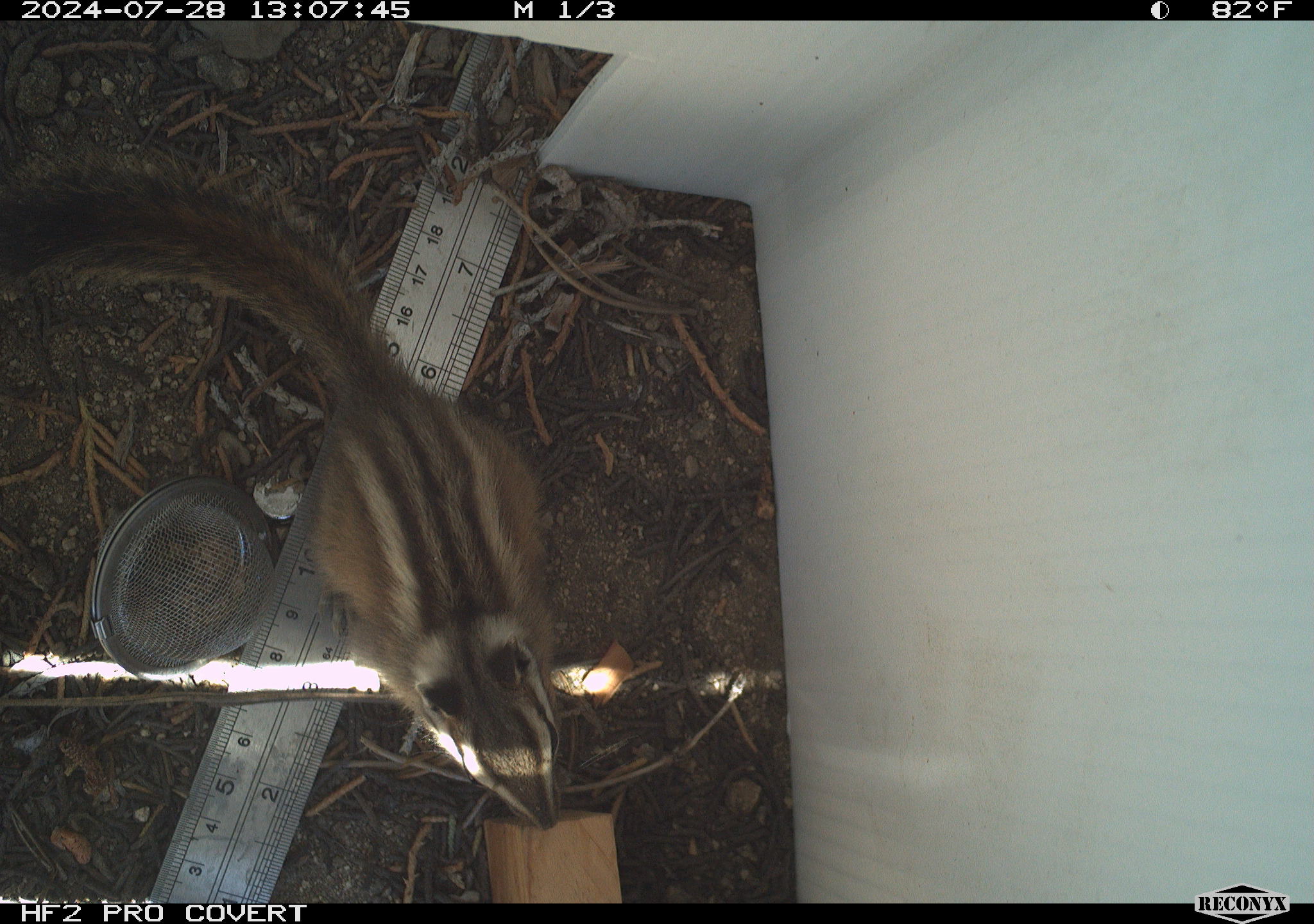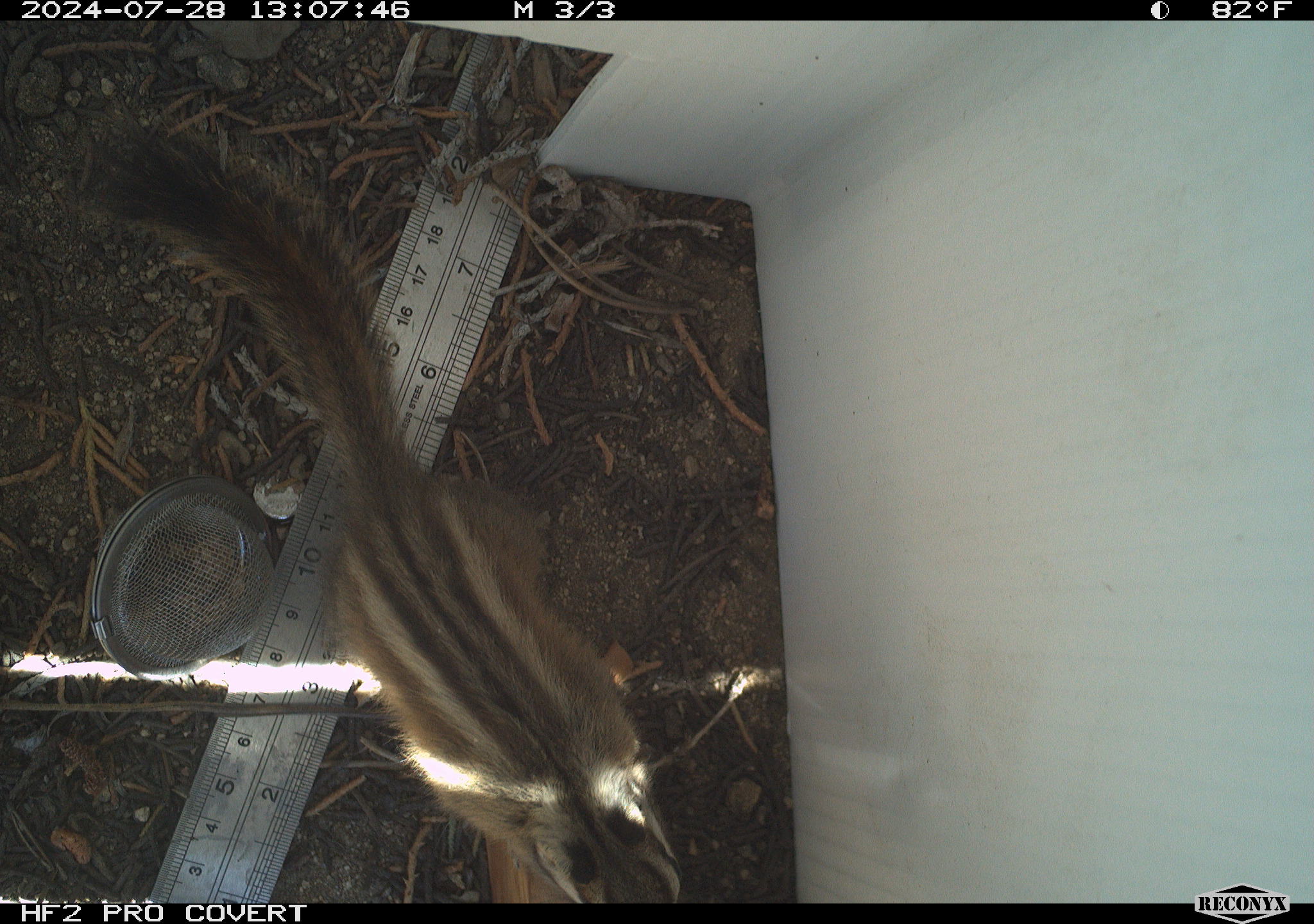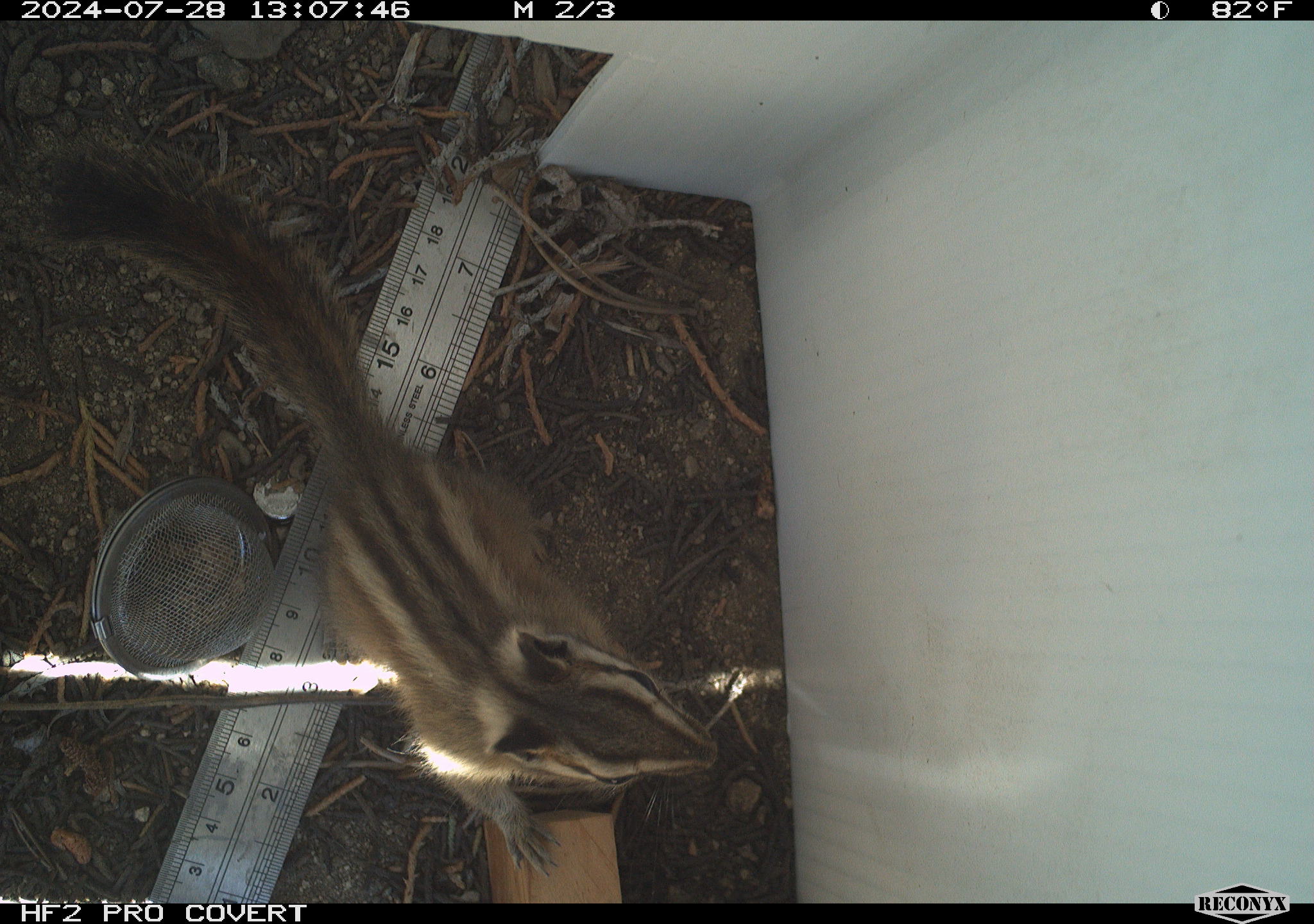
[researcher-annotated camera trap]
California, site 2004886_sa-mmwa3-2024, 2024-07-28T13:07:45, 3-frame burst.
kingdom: Animalia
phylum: Chordata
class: Mammalia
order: Rodentia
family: Sciuridae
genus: Neotamias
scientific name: Neotamias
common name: western chipmunks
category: neotamias species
Neotamias species (western chipmunks) (Neotamias).